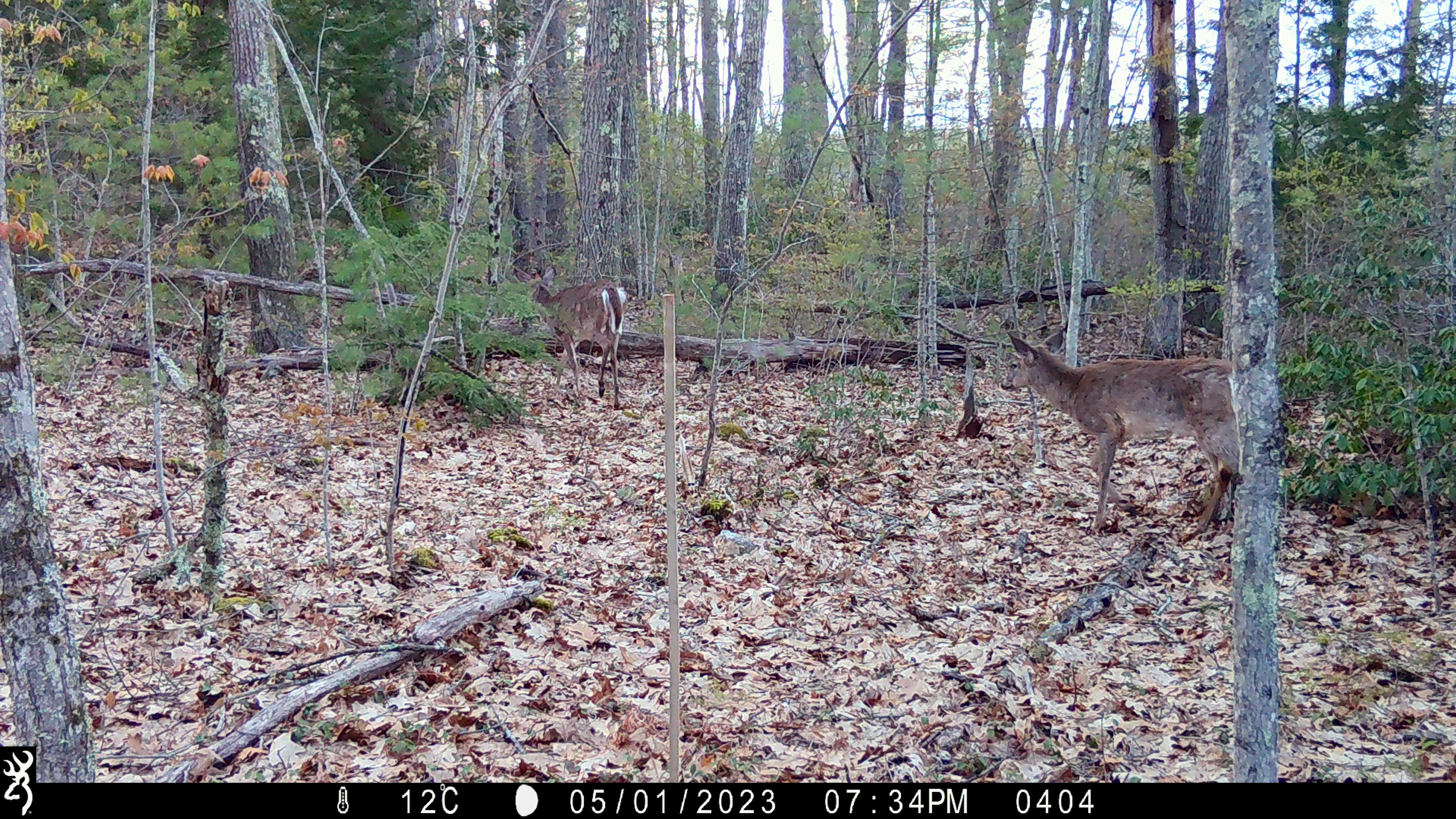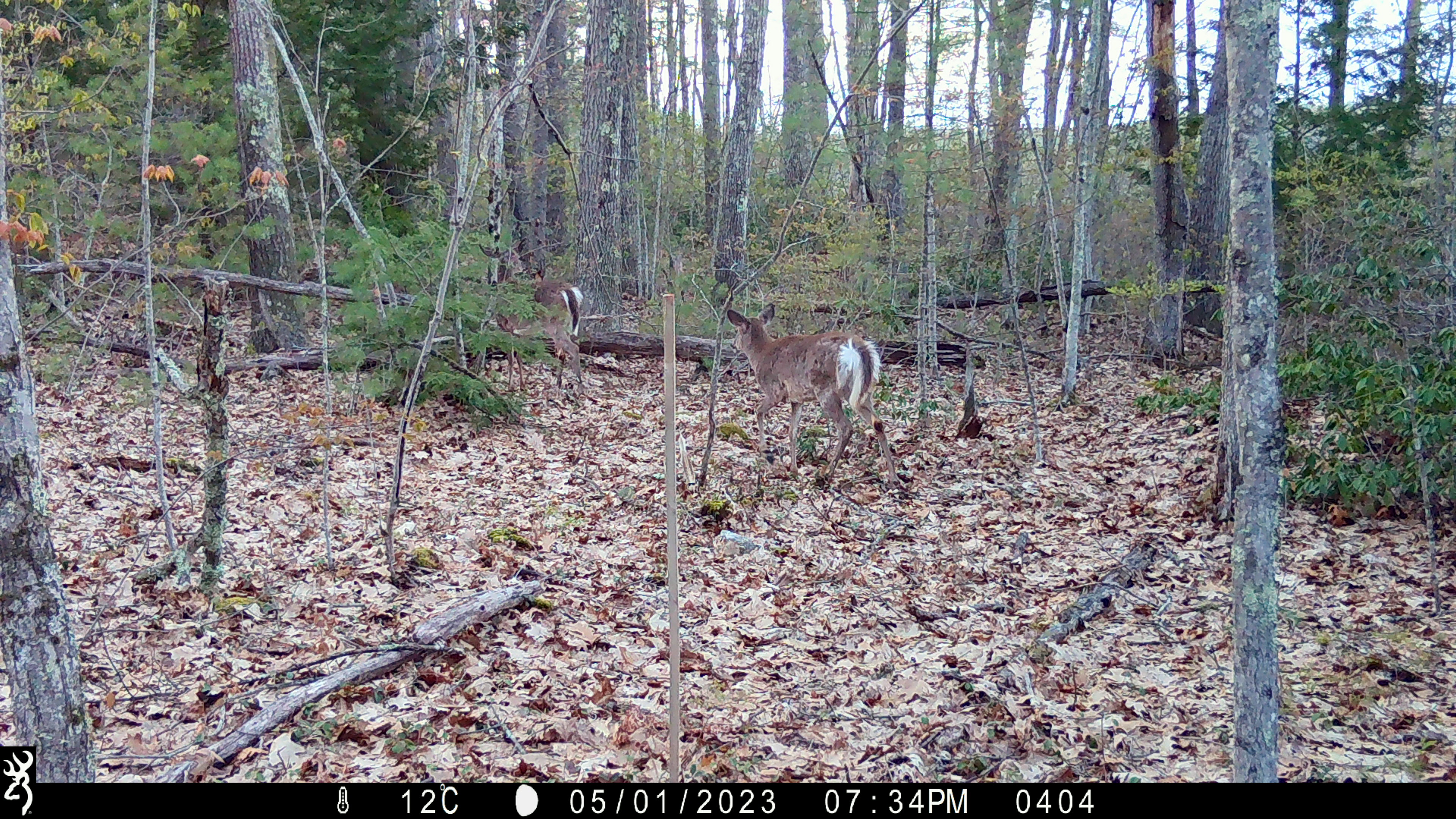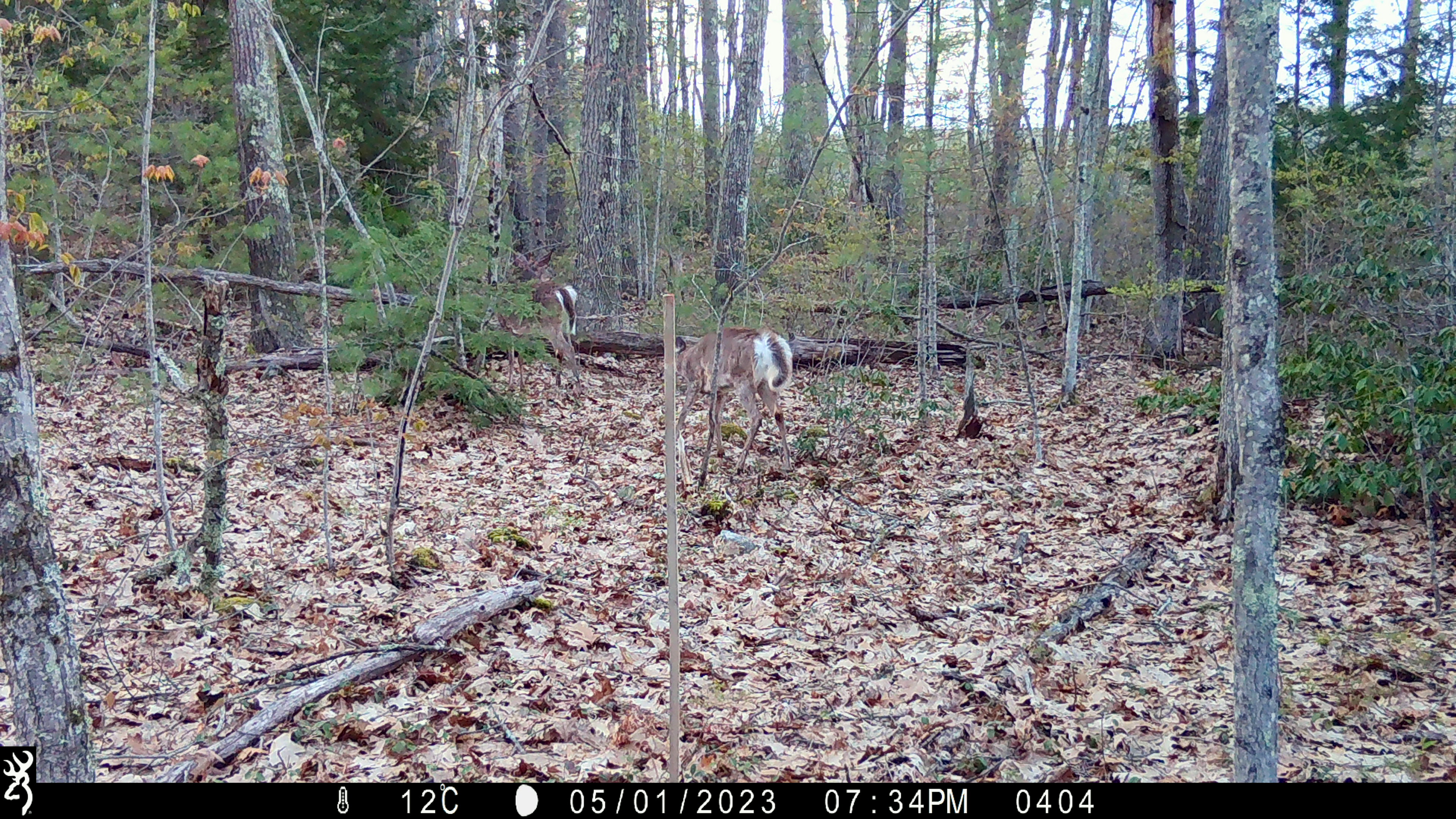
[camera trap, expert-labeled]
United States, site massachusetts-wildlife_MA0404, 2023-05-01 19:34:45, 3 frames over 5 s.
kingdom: Animalia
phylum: Chordata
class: Mammalia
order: Artiodactyla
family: Cervidae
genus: Odocoileus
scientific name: Odocoileus virginianus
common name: white-tailed deer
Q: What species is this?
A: White-tailed deer (Odocoileus virginianus).